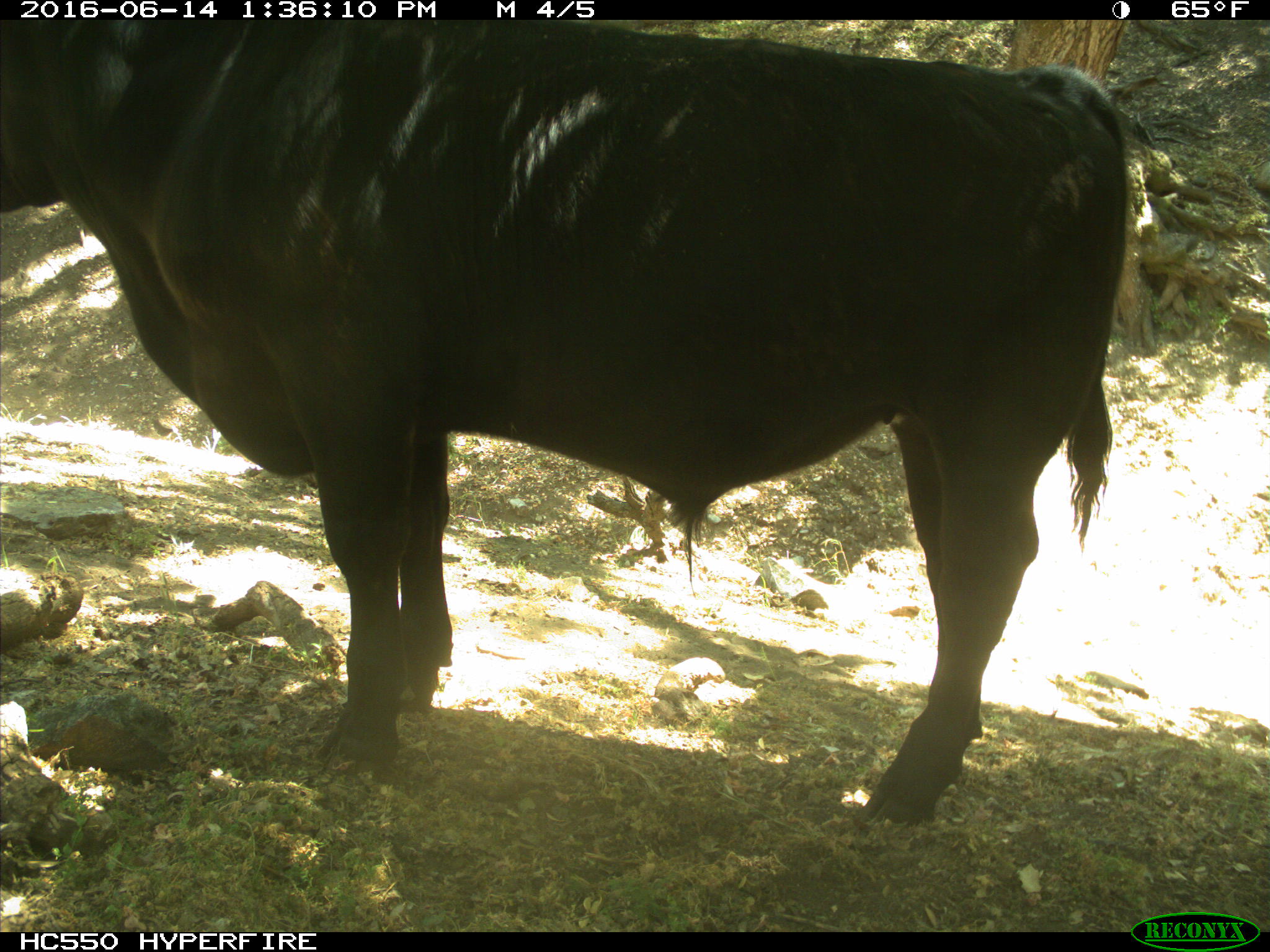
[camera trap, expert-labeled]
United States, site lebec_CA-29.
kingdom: Animalia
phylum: Chordata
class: Mammalia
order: Artiodactyla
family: Bovidae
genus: Bos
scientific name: Bos taurus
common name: domestic cow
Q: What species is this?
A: Bos taurus (domestic cow).